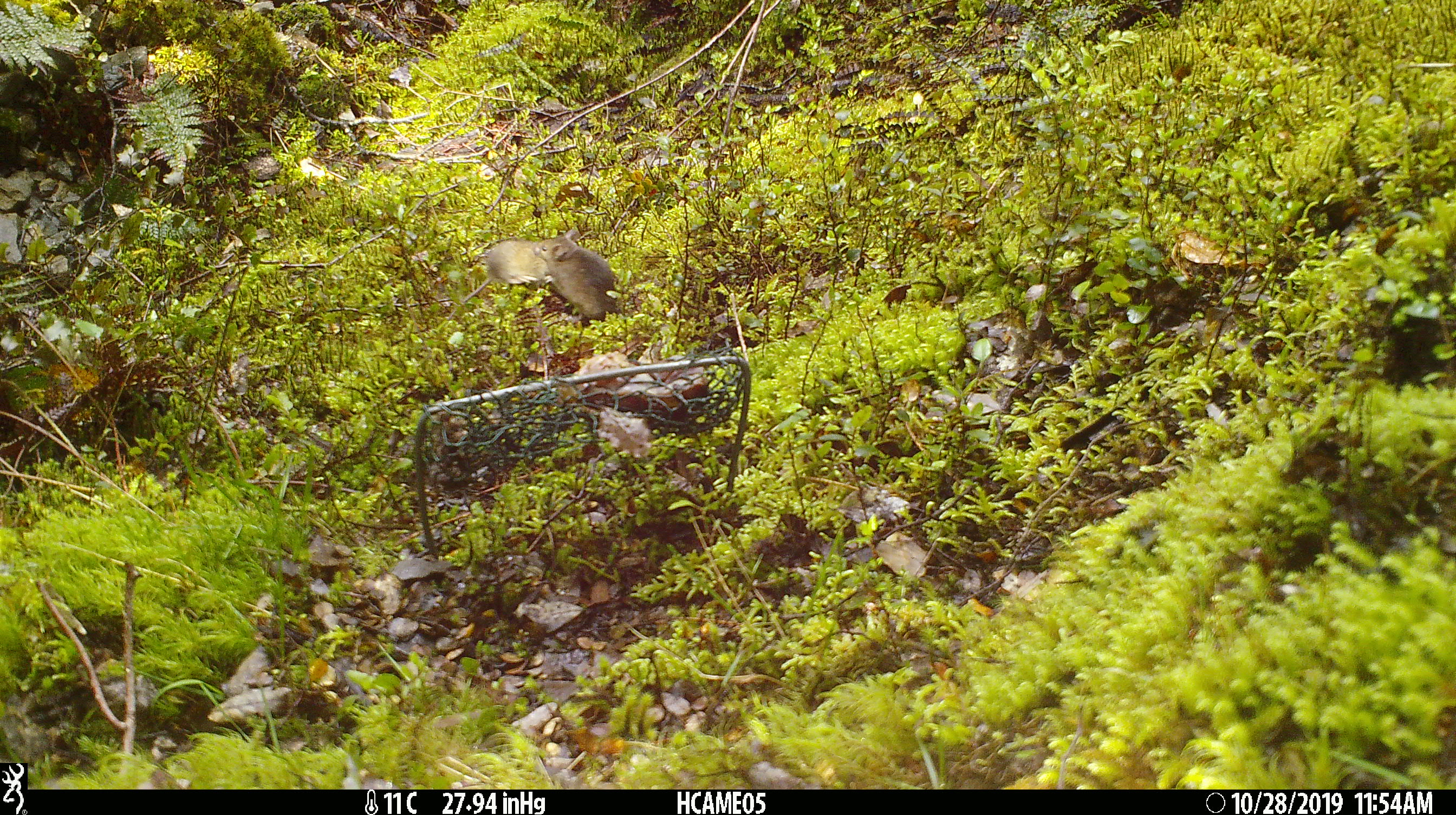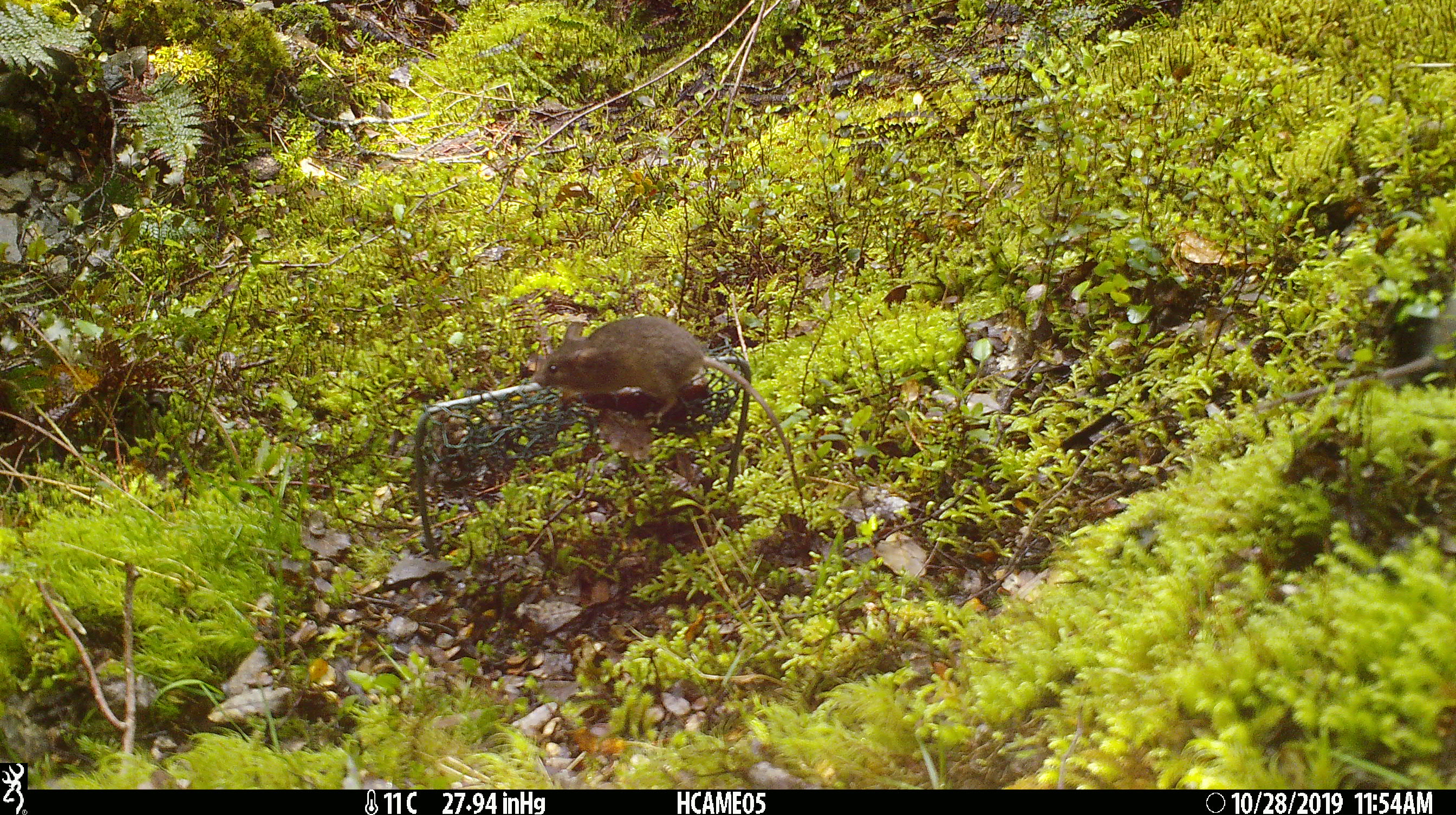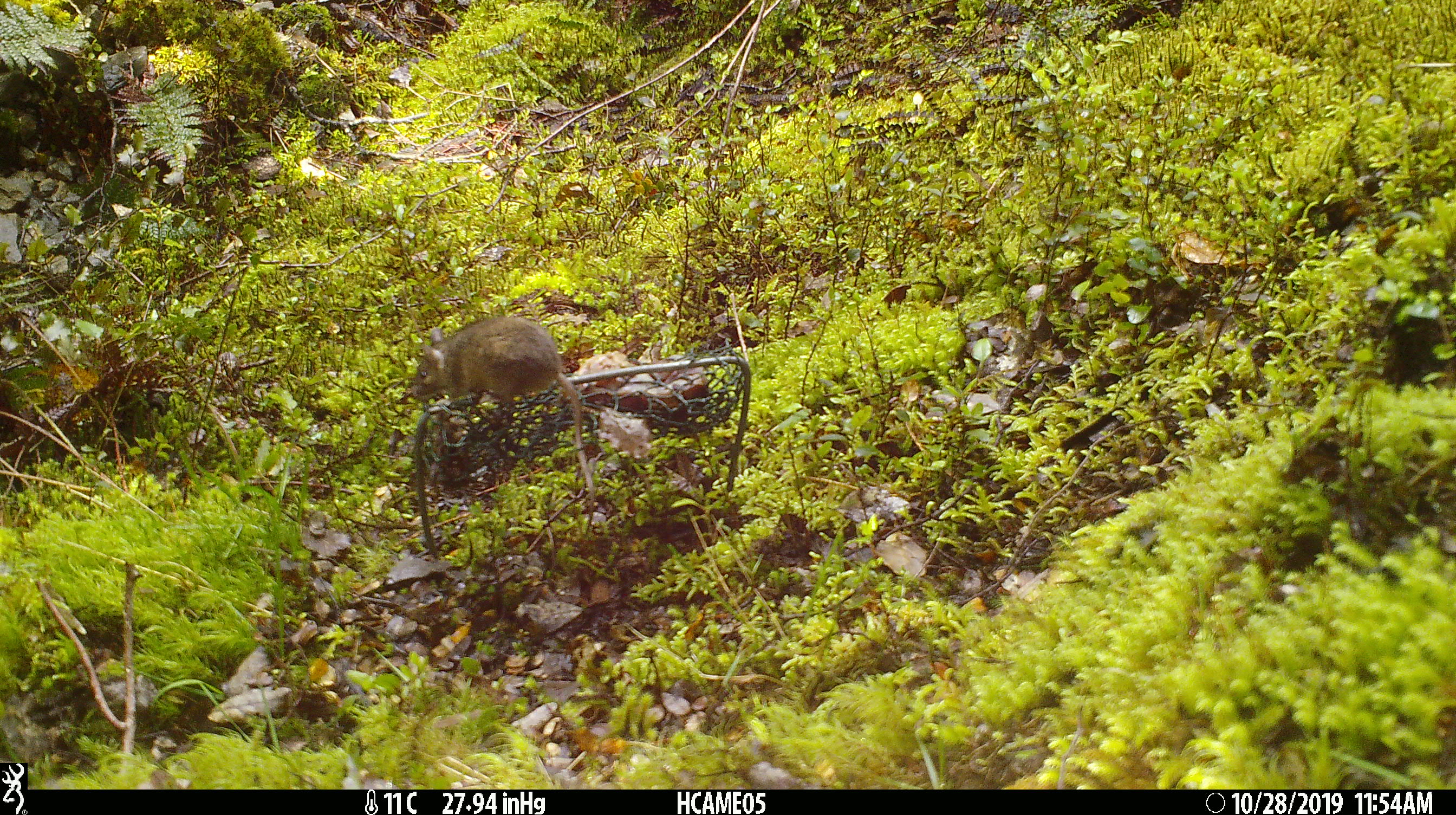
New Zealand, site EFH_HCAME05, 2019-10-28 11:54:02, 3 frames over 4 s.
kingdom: Animalia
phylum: Chordata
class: Mammalia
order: Rodentia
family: Muridae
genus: Mus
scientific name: Mus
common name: mouse